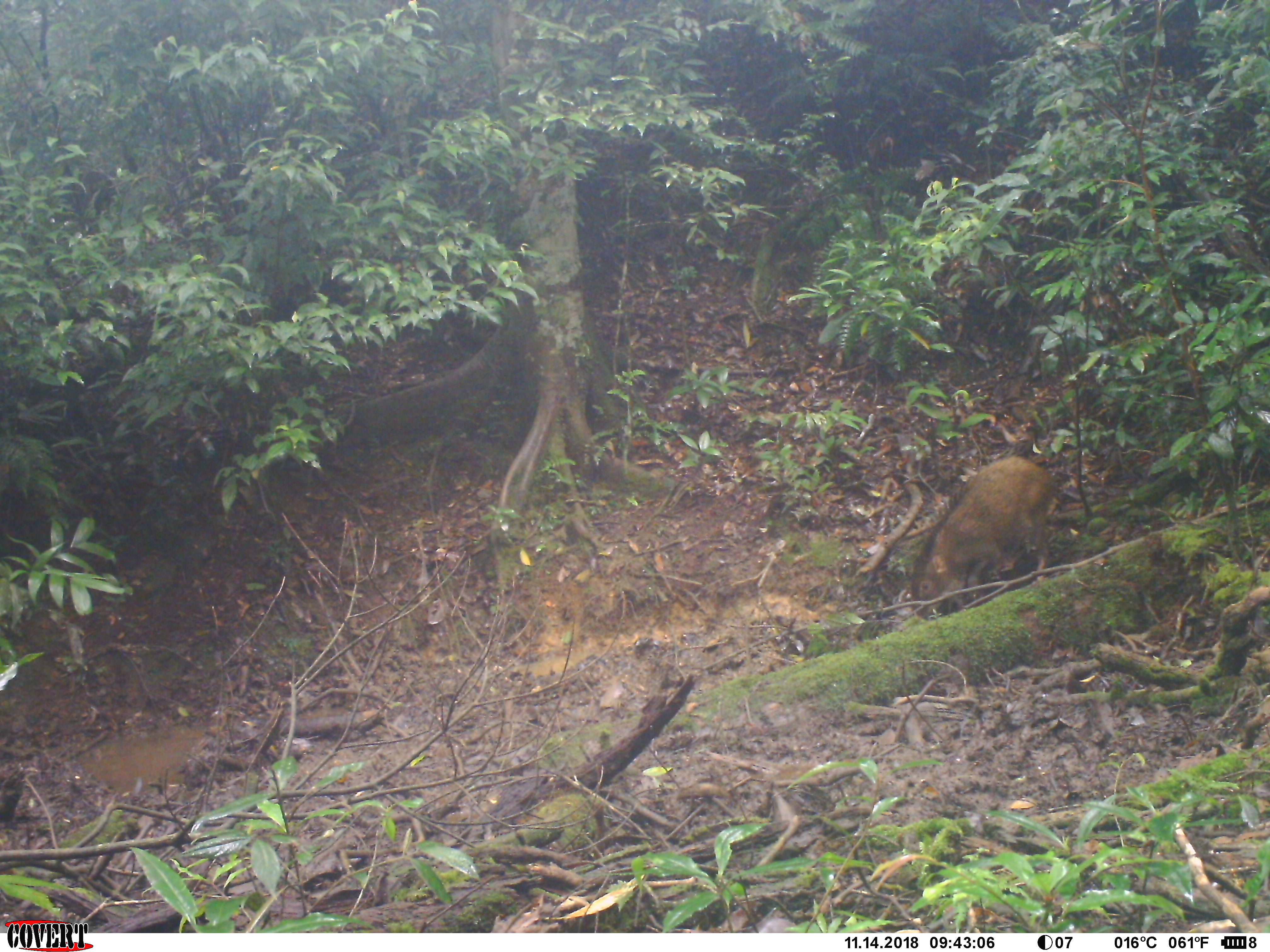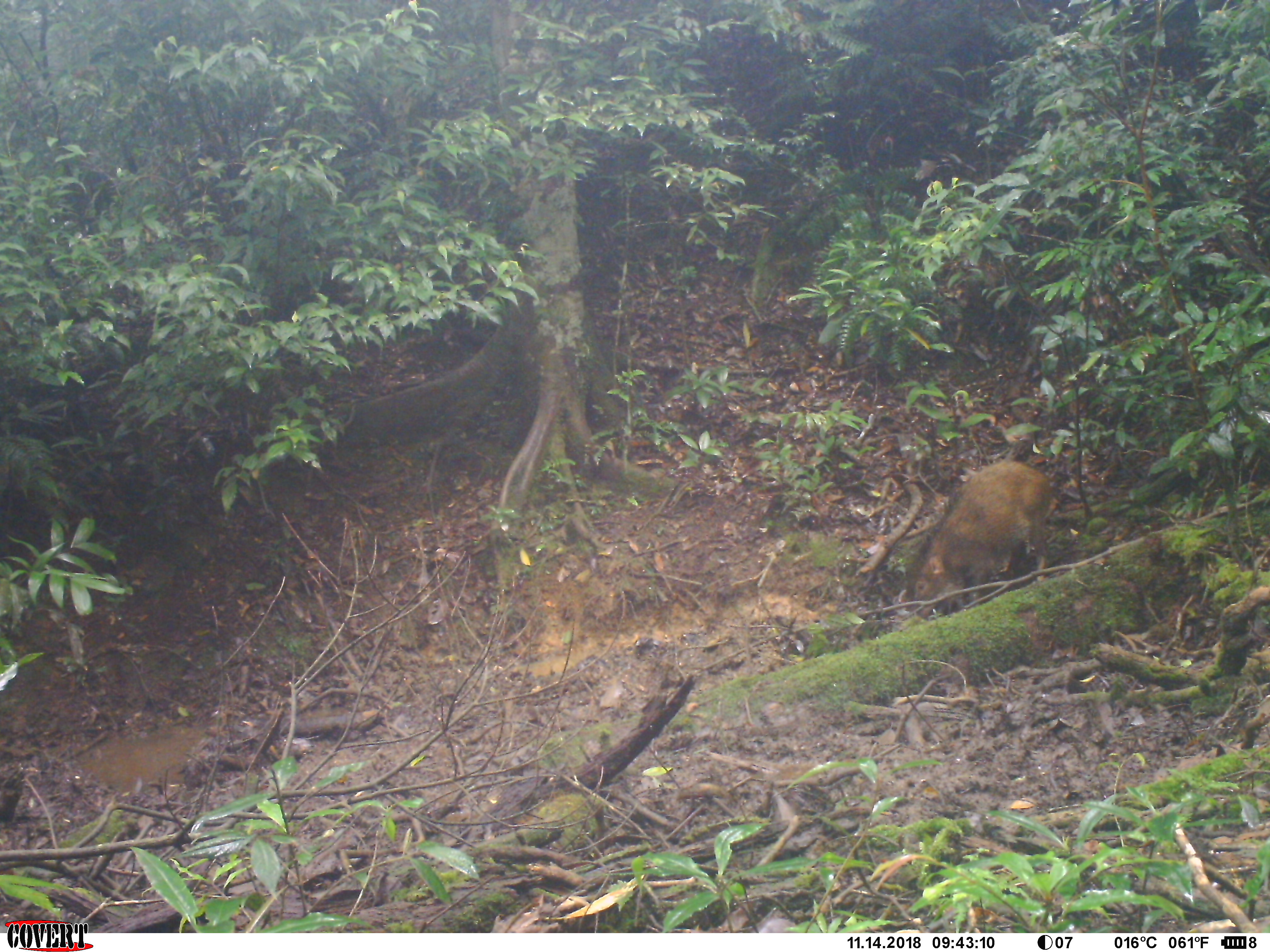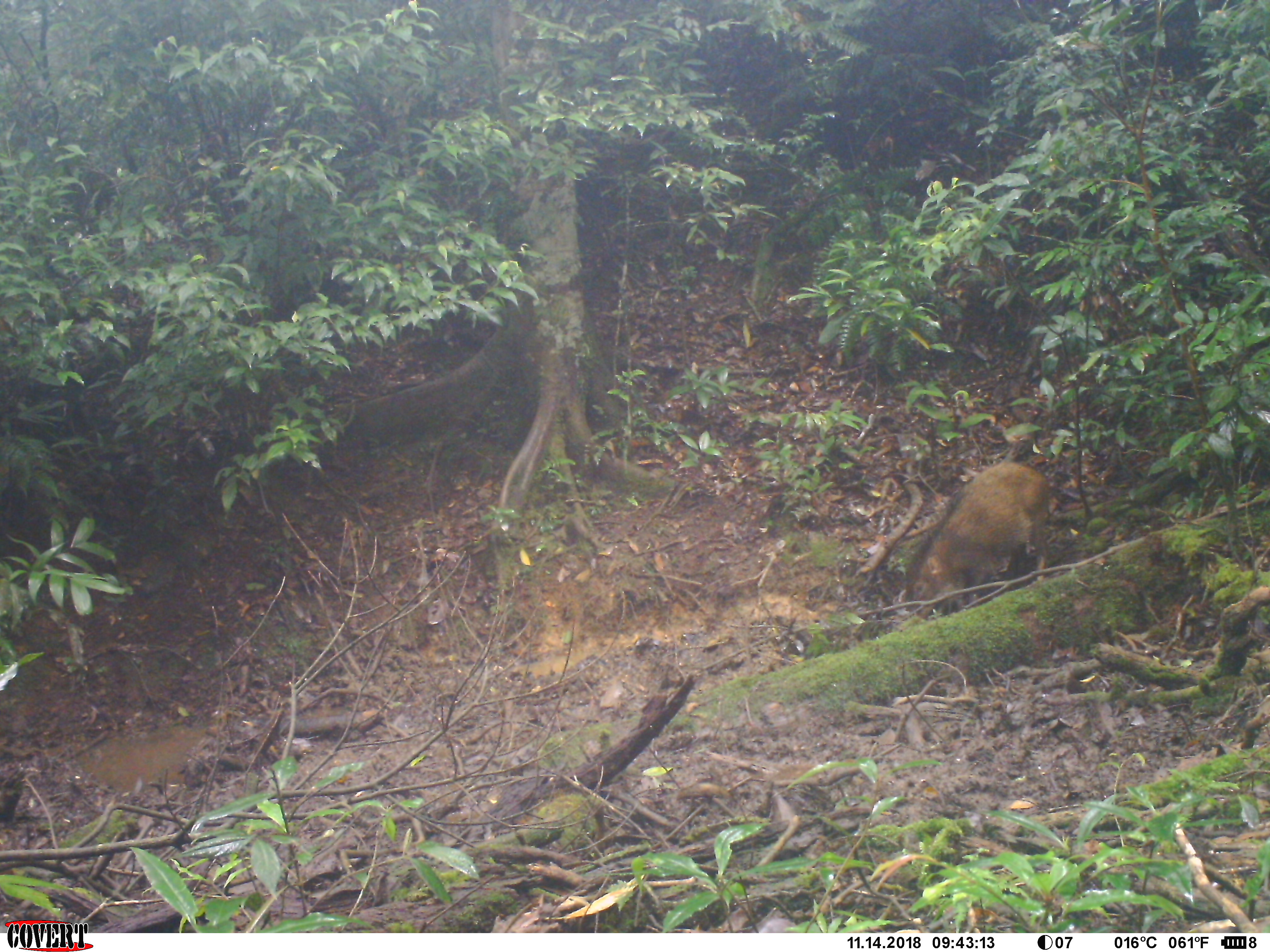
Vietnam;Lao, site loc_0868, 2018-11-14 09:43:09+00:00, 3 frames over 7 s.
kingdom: Animalia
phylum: Chordata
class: Mammalia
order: Artiodactyla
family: Suidae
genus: Sus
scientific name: Sus scrofa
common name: eurasian wild pig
Eurasian wild pig (Sus scrofa). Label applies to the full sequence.